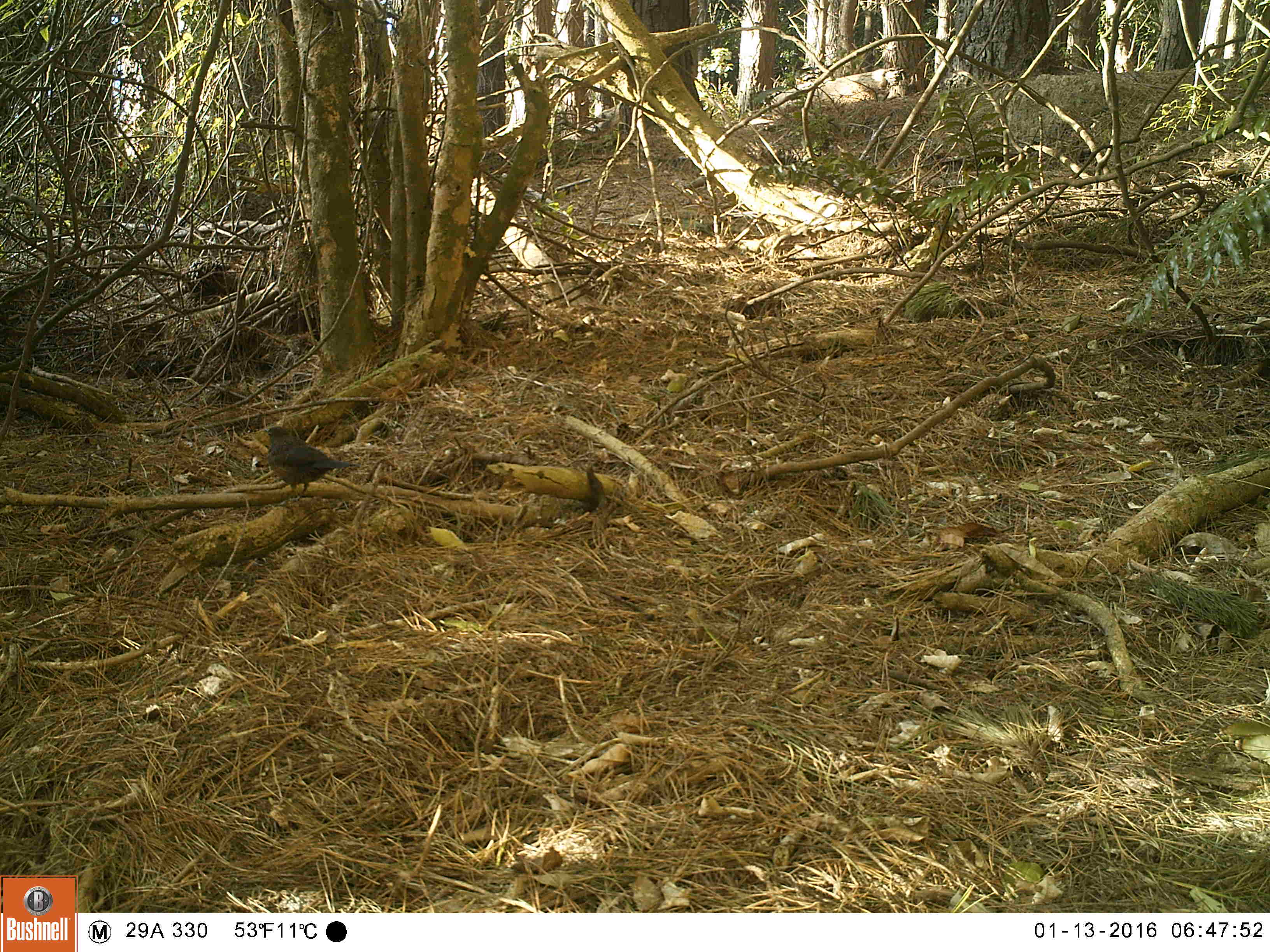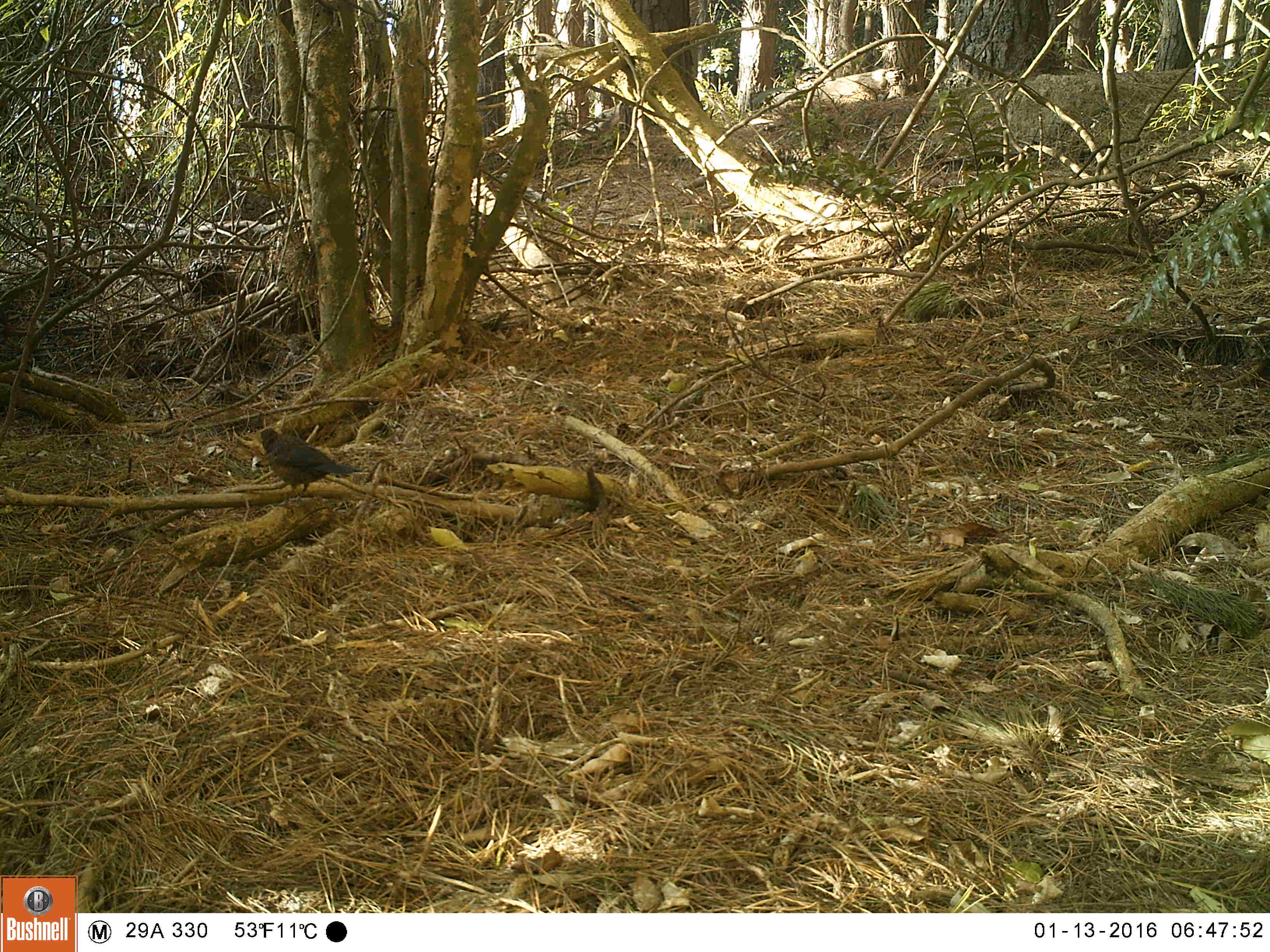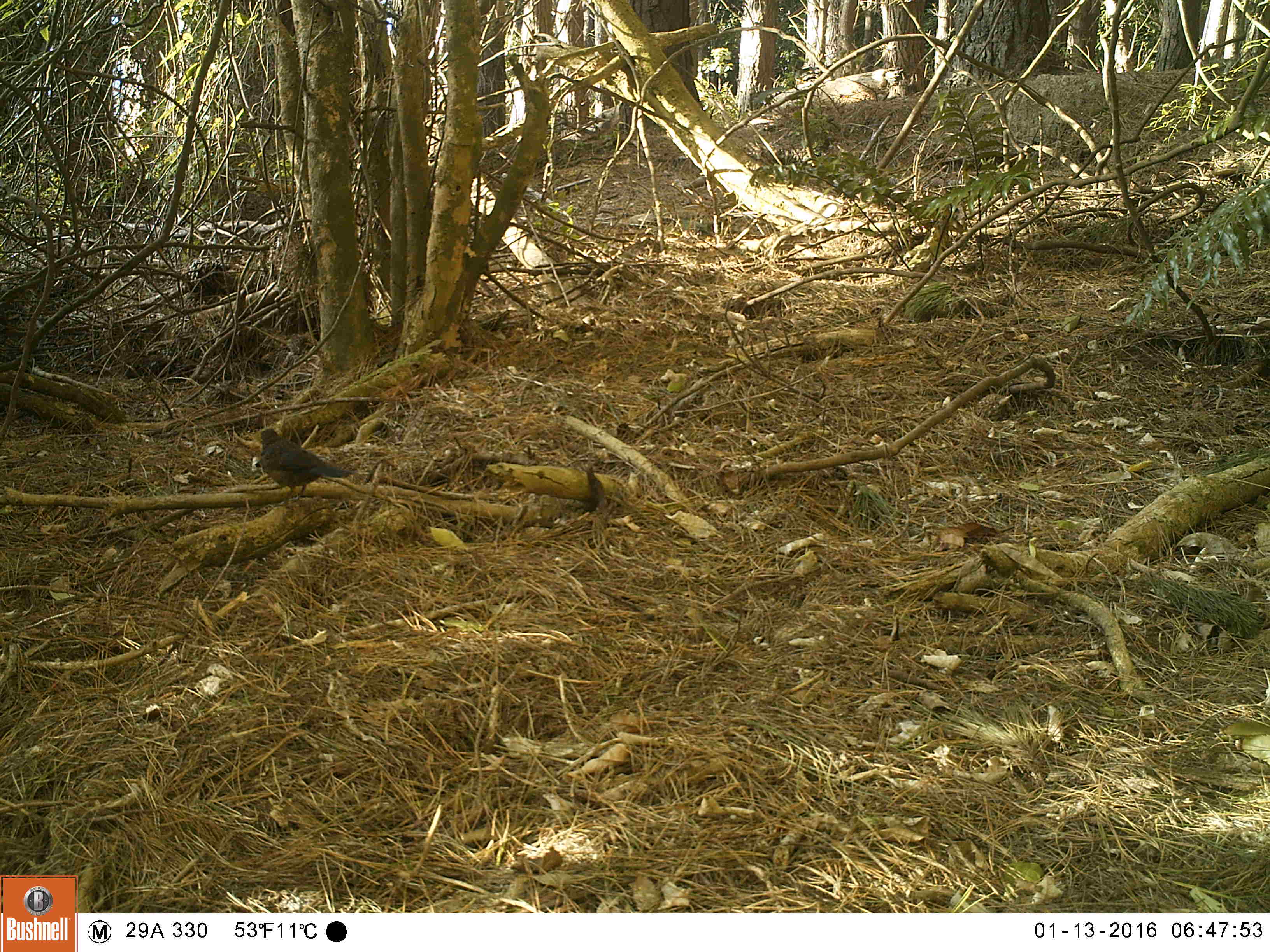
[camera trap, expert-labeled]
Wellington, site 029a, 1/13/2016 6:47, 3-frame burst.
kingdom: Animalia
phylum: Chordata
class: Aves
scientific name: Aves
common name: bird